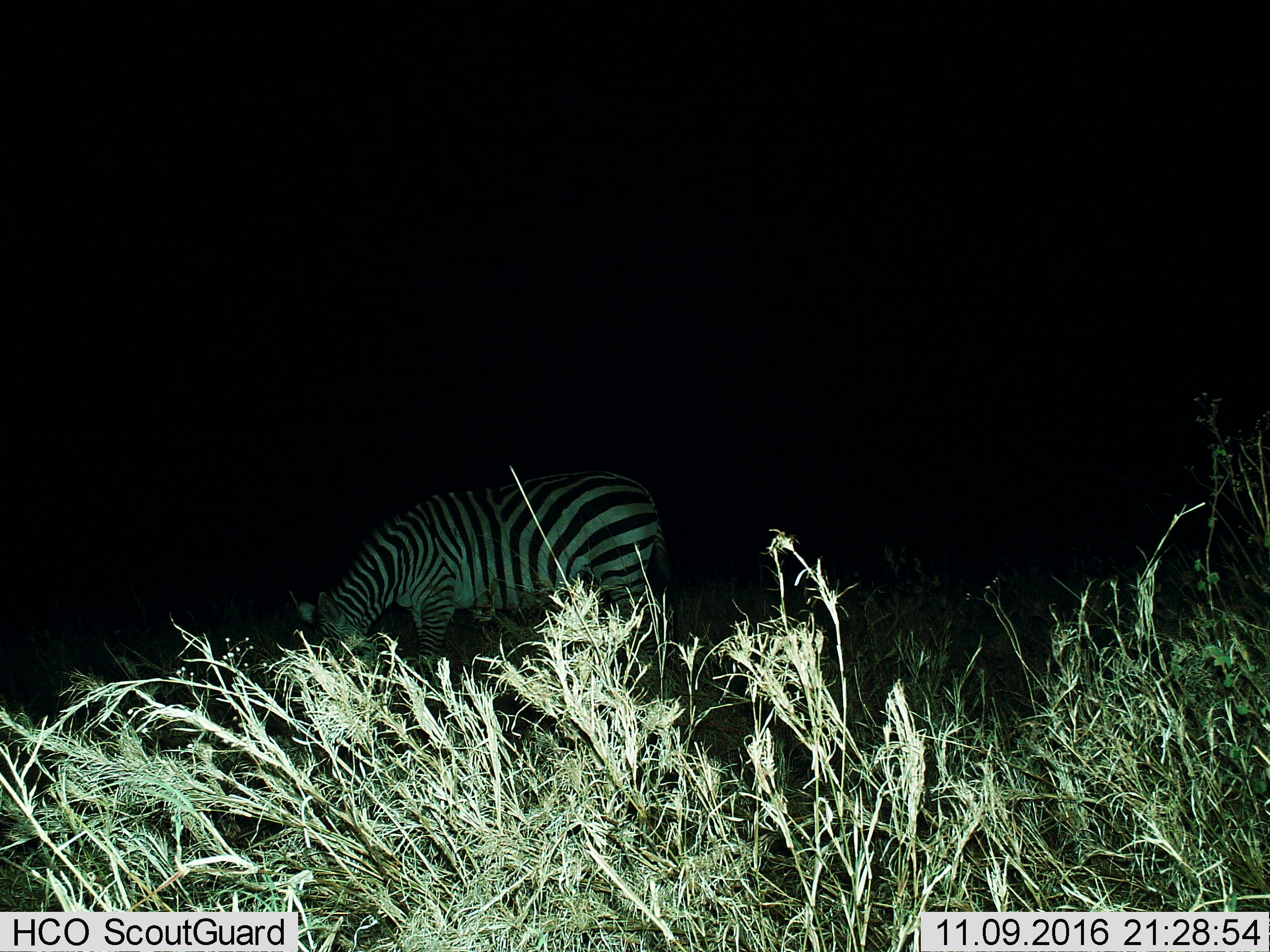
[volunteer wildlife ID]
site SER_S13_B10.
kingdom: Animalia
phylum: Chordata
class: Mammalia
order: Perissodactyla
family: Equidae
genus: Equus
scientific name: Equus quagga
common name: plains zebra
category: zebraplains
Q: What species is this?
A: Zebraplains (plains zebra) (Equus quagga).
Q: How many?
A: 1.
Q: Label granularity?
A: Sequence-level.